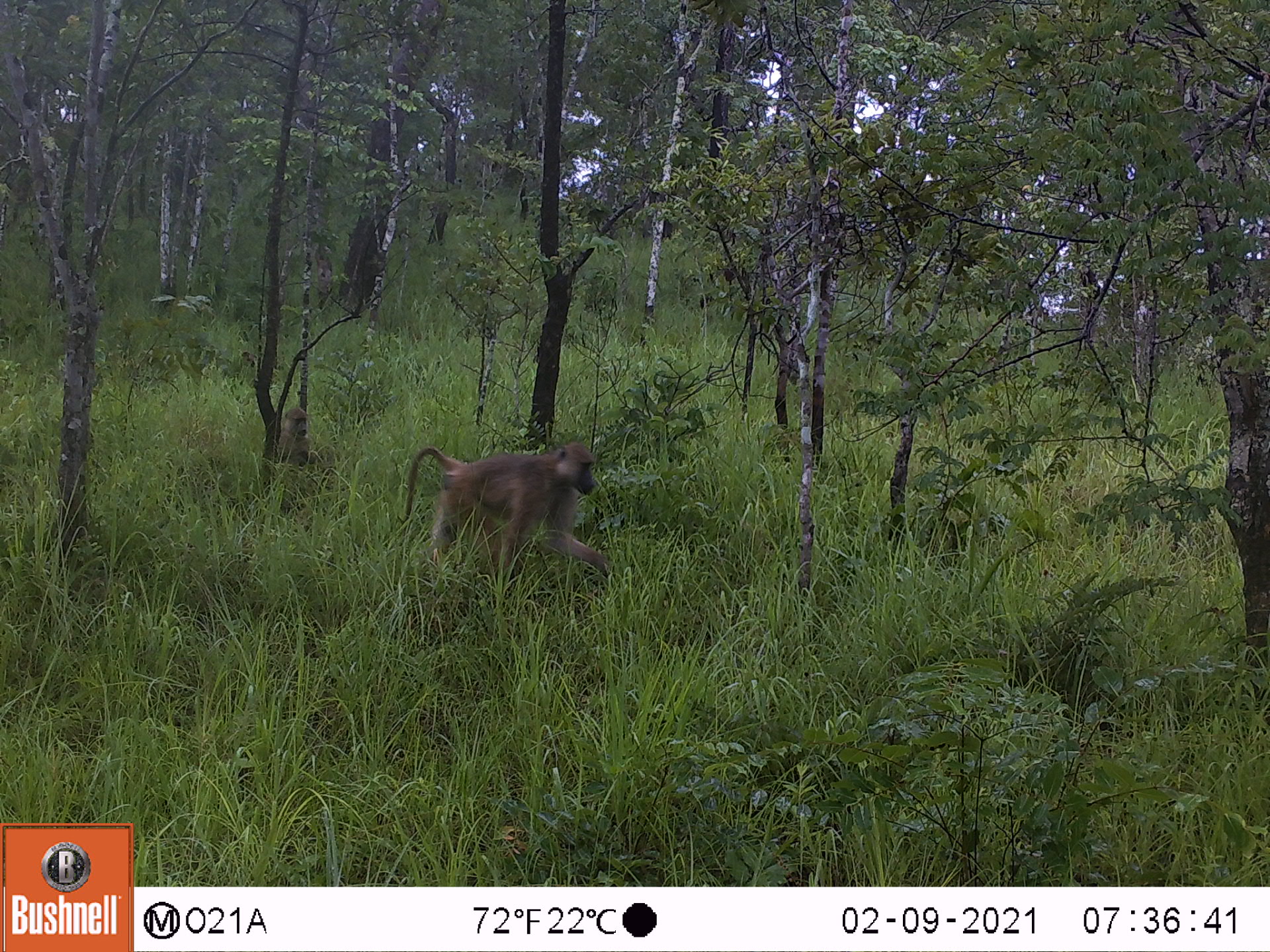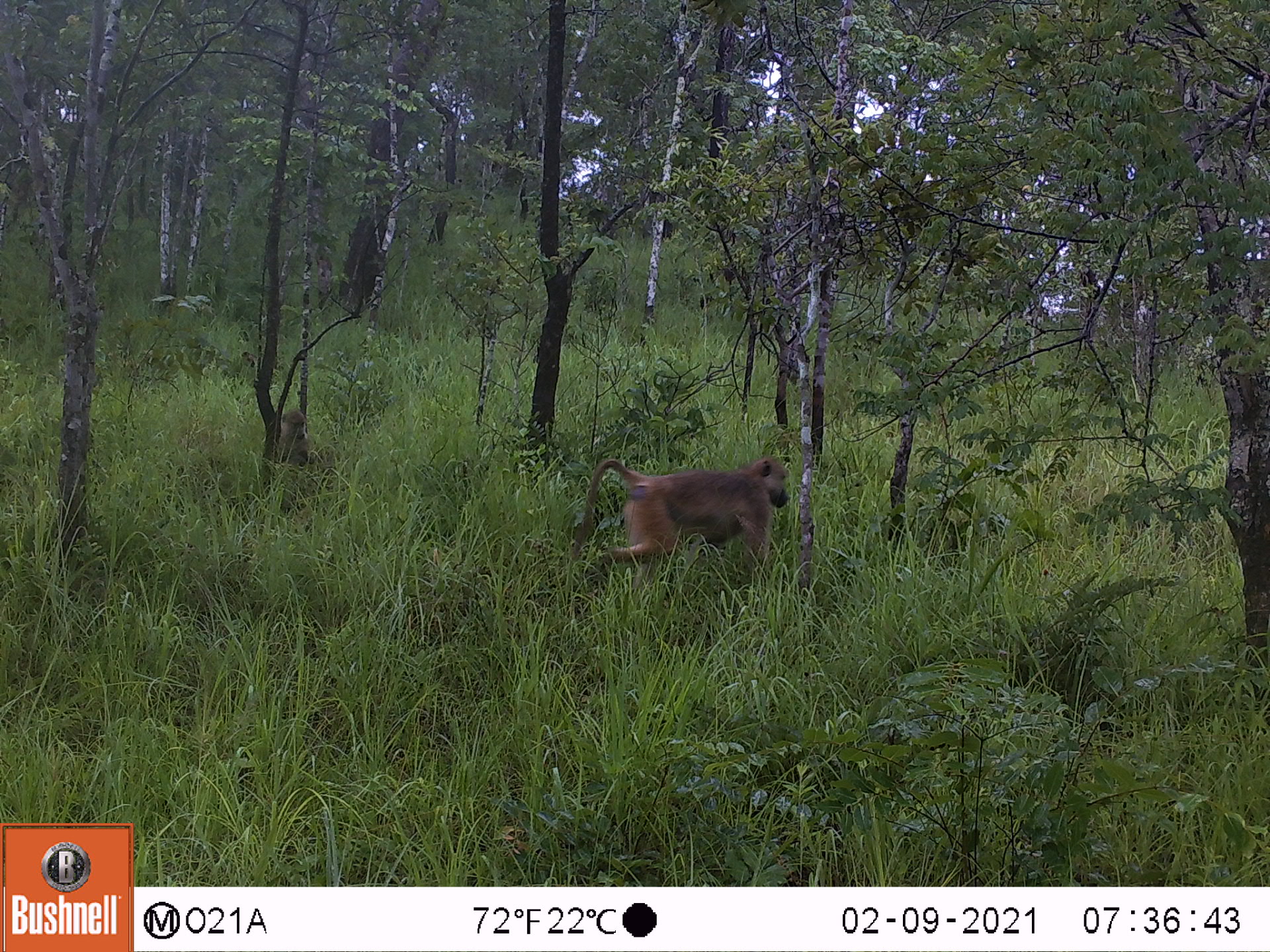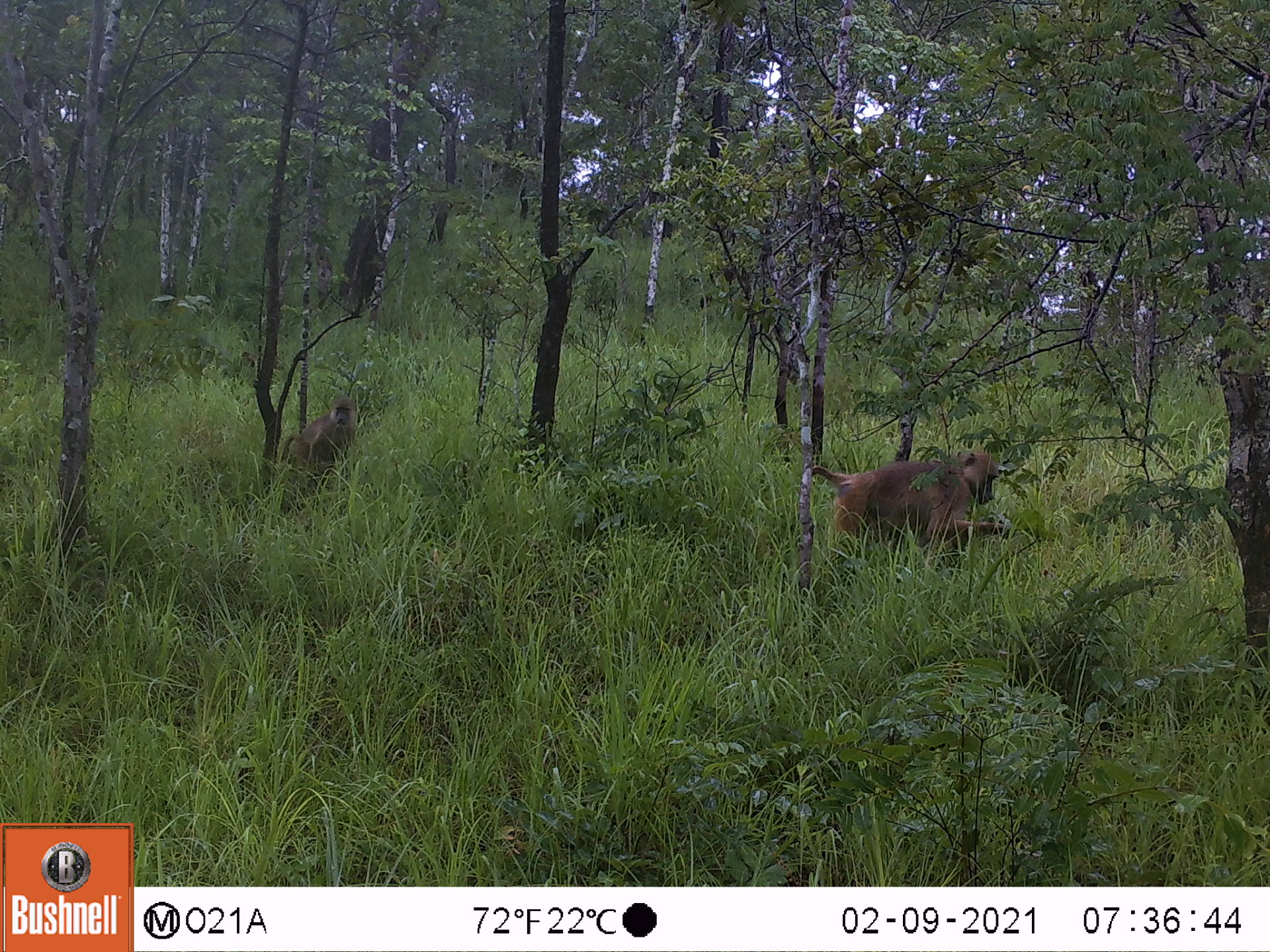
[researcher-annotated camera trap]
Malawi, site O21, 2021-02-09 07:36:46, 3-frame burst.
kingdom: Animalia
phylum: Chordata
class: Mammalia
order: Primates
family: Cercopithecidae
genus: Papio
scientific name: Papio cynocephalus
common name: yellow baboon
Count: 2.